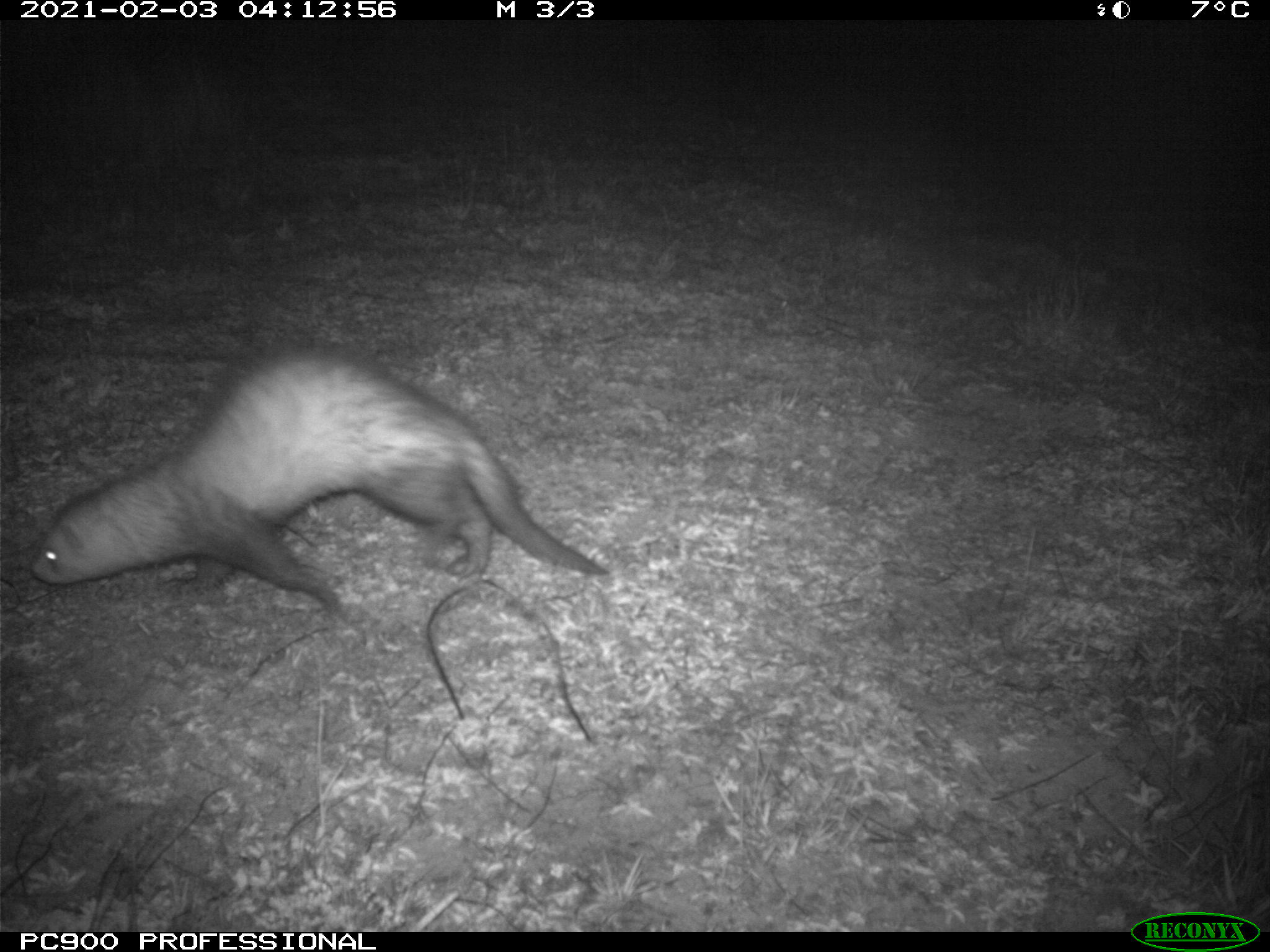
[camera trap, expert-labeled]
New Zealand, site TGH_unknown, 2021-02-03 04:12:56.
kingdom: Animalia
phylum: Chordata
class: Mammalia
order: Carnivora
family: Mustelidae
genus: Mustela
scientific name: Mustela furo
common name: ferret